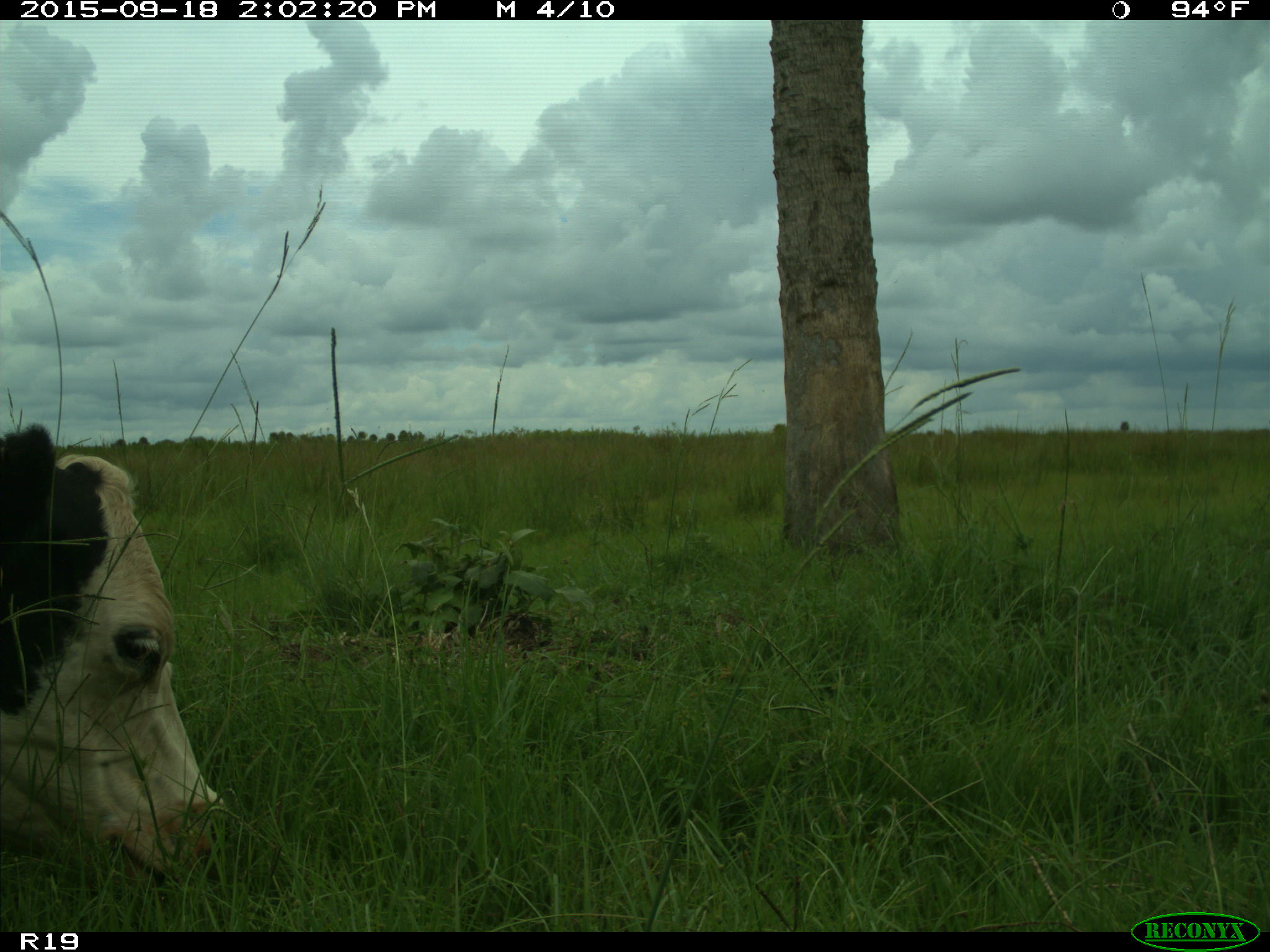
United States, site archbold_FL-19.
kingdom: Animalia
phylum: Chordata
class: Mammalia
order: Artiodactyla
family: Bovidae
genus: Bos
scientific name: Bos taurus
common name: domestic cow